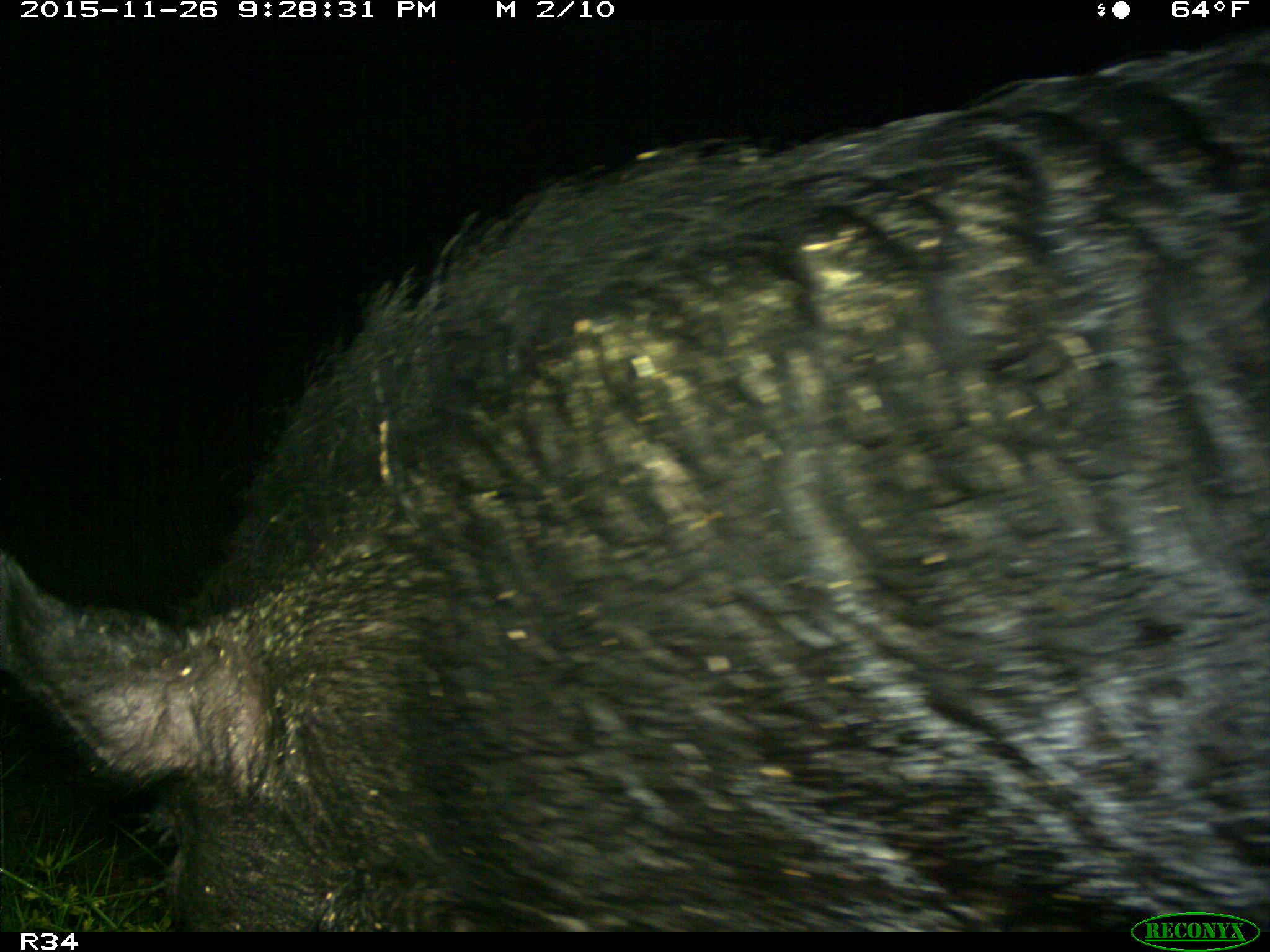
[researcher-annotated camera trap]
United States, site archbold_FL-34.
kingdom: Animalia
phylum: Chordata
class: Mammalia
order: Artiodactyla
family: Suidae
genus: Sus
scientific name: Sus scrofa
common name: wild boar